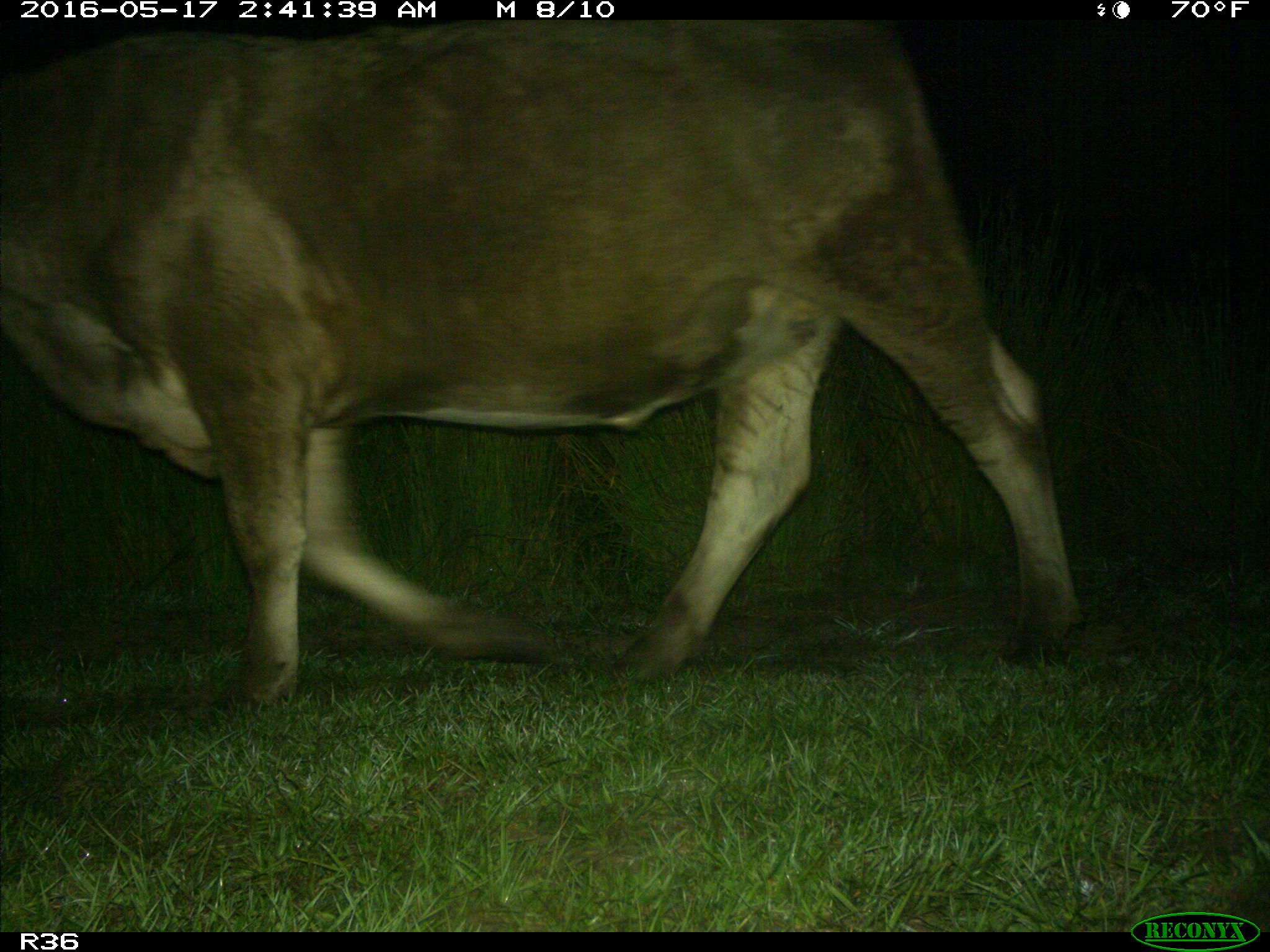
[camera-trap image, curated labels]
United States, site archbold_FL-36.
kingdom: Animalia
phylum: Chordata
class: Mammalia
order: Artiodactyla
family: Bovidae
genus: Bos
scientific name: Bos taurus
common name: domestic cow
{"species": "Bos taurus (domestic cow)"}